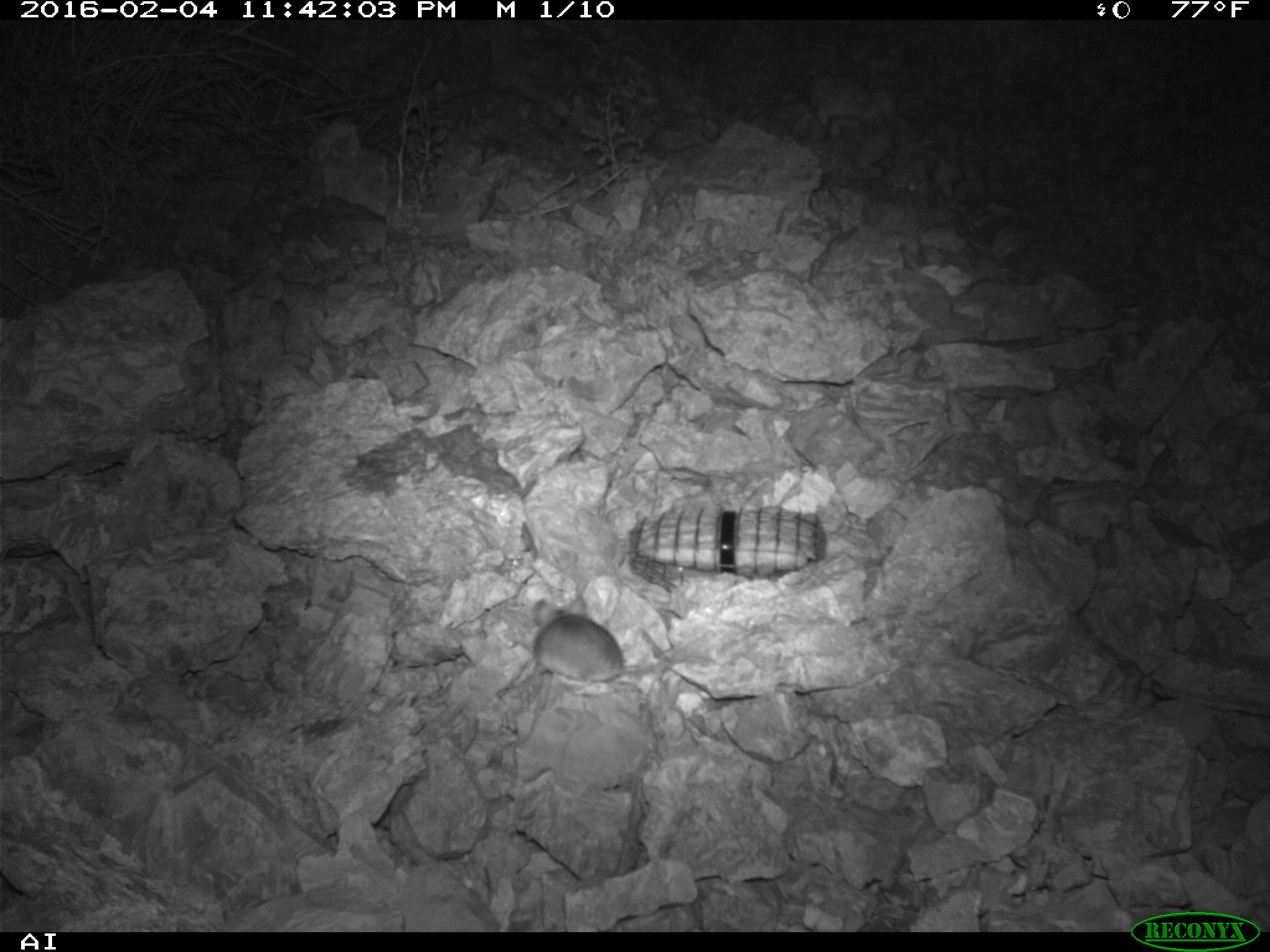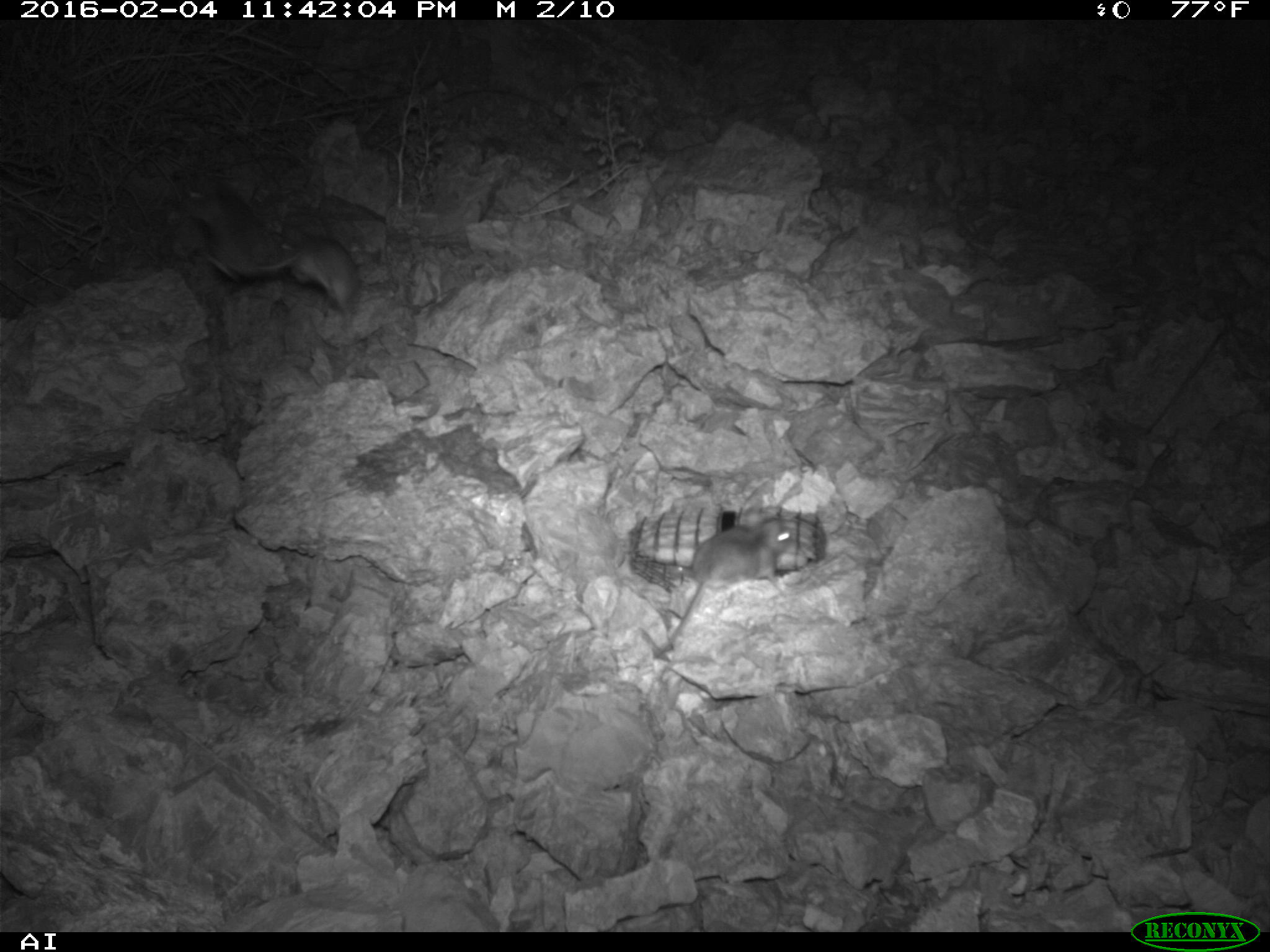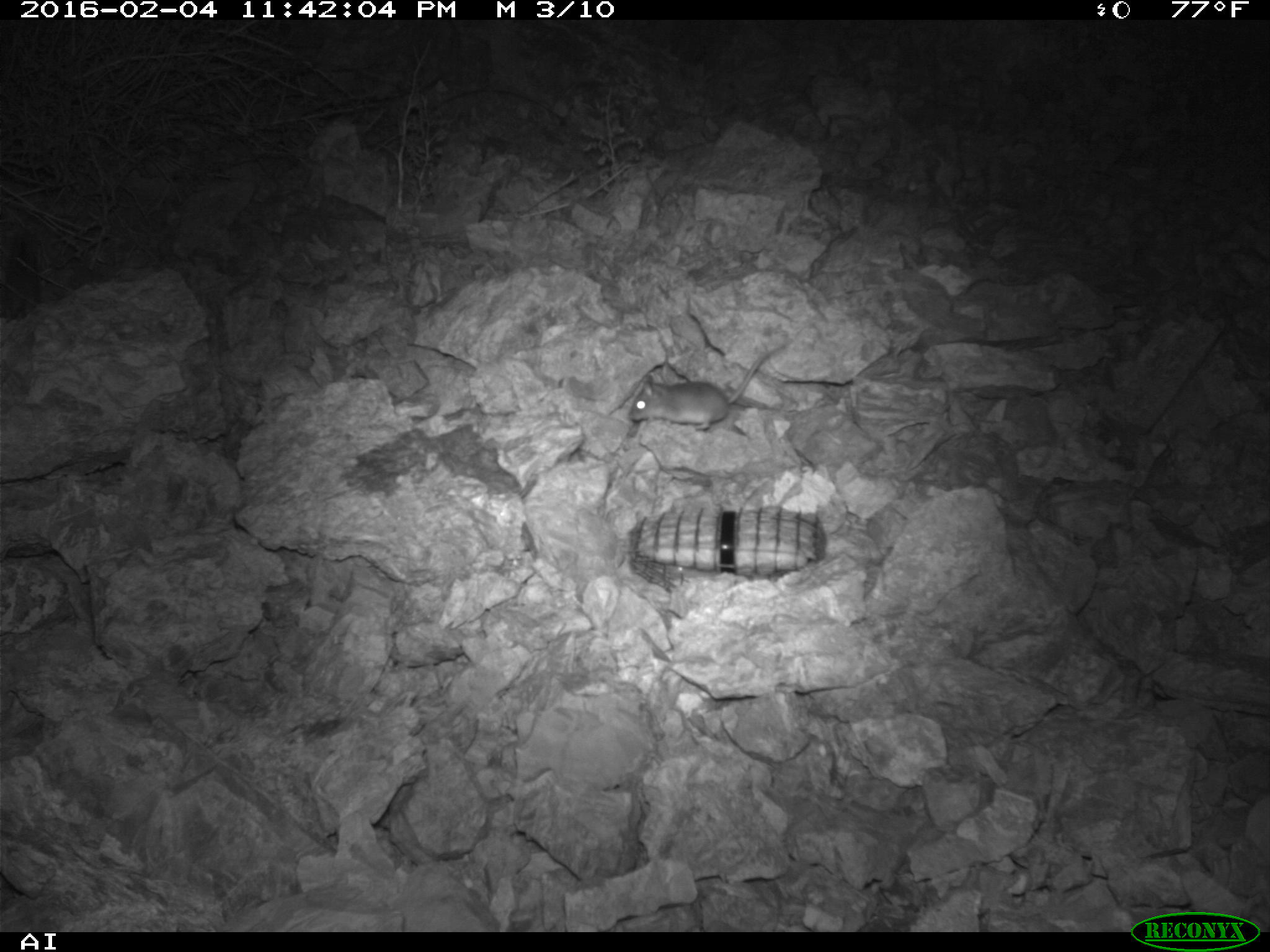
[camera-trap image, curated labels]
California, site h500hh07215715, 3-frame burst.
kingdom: Animalia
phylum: Chordata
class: Mammalia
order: Rodentia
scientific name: Rodentia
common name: rodent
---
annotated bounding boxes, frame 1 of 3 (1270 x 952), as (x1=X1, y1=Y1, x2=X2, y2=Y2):
rodent: (x1=532, y1=596, x2=670, y2=683)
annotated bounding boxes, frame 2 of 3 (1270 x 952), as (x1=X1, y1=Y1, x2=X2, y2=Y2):
rodent: (x1=648, y1=515, x2=793, y2=658); (x1=180, y1=182, x2=286, y2=284); (x1=275, y1=224, x2=358, y2=315); (x1=161, y1=214, x2=236, y2=279)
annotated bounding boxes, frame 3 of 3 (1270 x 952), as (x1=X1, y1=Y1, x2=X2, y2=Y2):
rodent: (x1=629, y1=345, x2=783, y2=430)